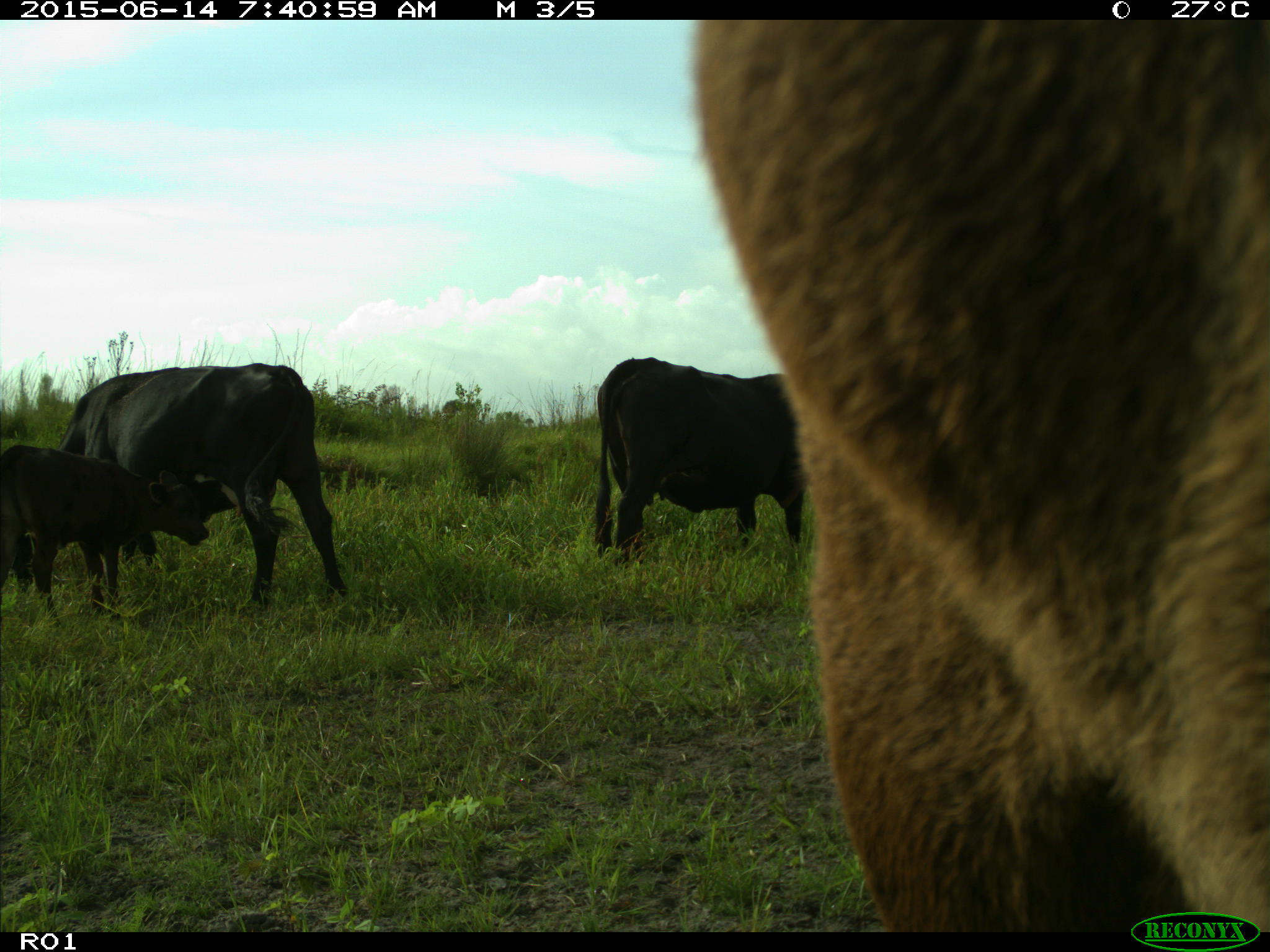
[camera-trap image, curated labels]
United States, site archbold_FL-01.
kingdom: Animalia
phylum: Chordata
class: Mammalia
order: Artiodactyla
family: Bovidae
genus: Bos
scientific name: Bos taurus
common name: domestic cow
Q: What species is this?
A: Bos taurus (domestic cow).